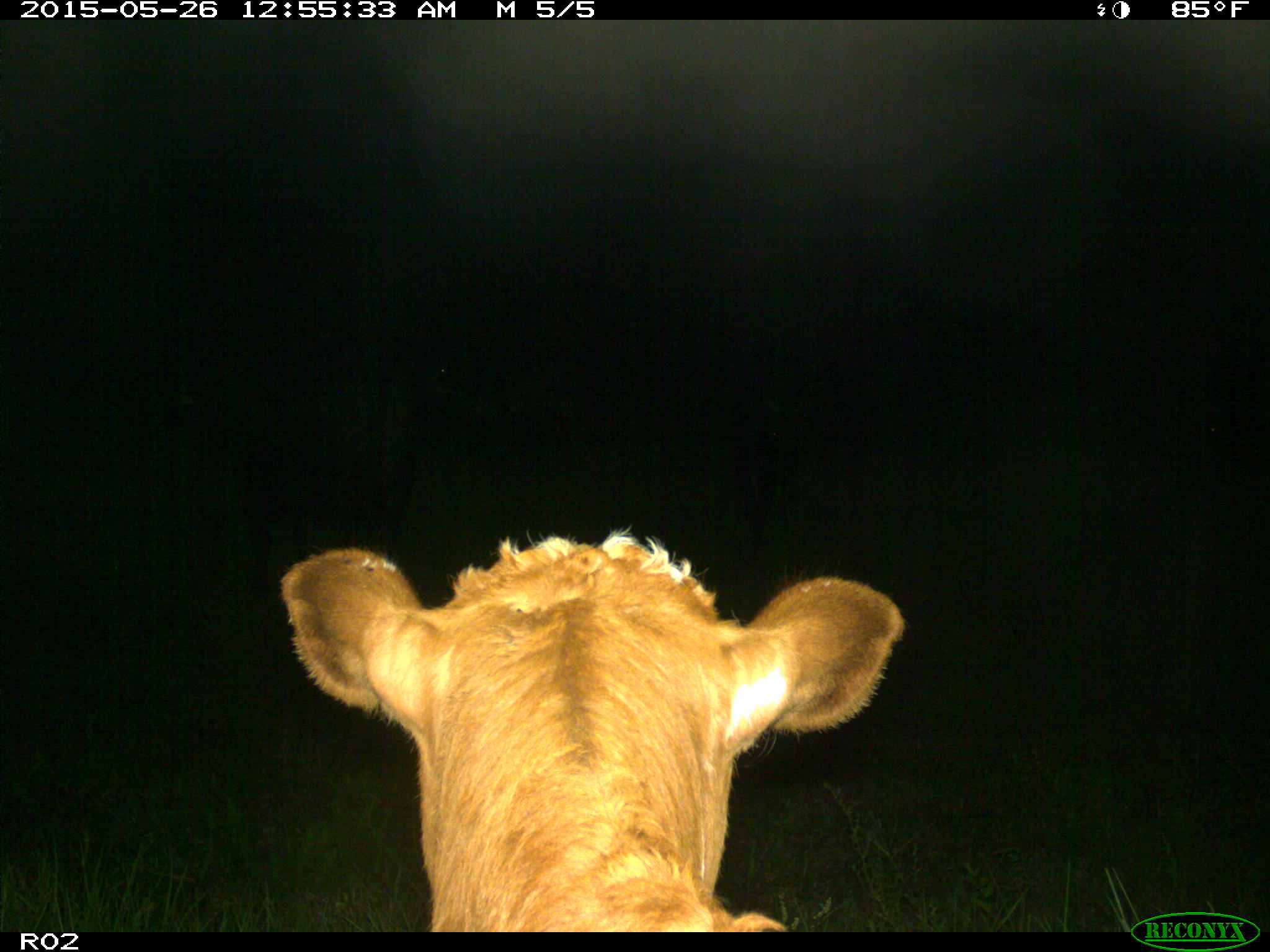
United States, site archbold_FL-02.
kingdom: Animalia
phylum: Chordata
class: Mammalia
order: Artiodactyla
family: Bovidae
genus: Bos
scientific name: Bos taurus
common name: domestic cow